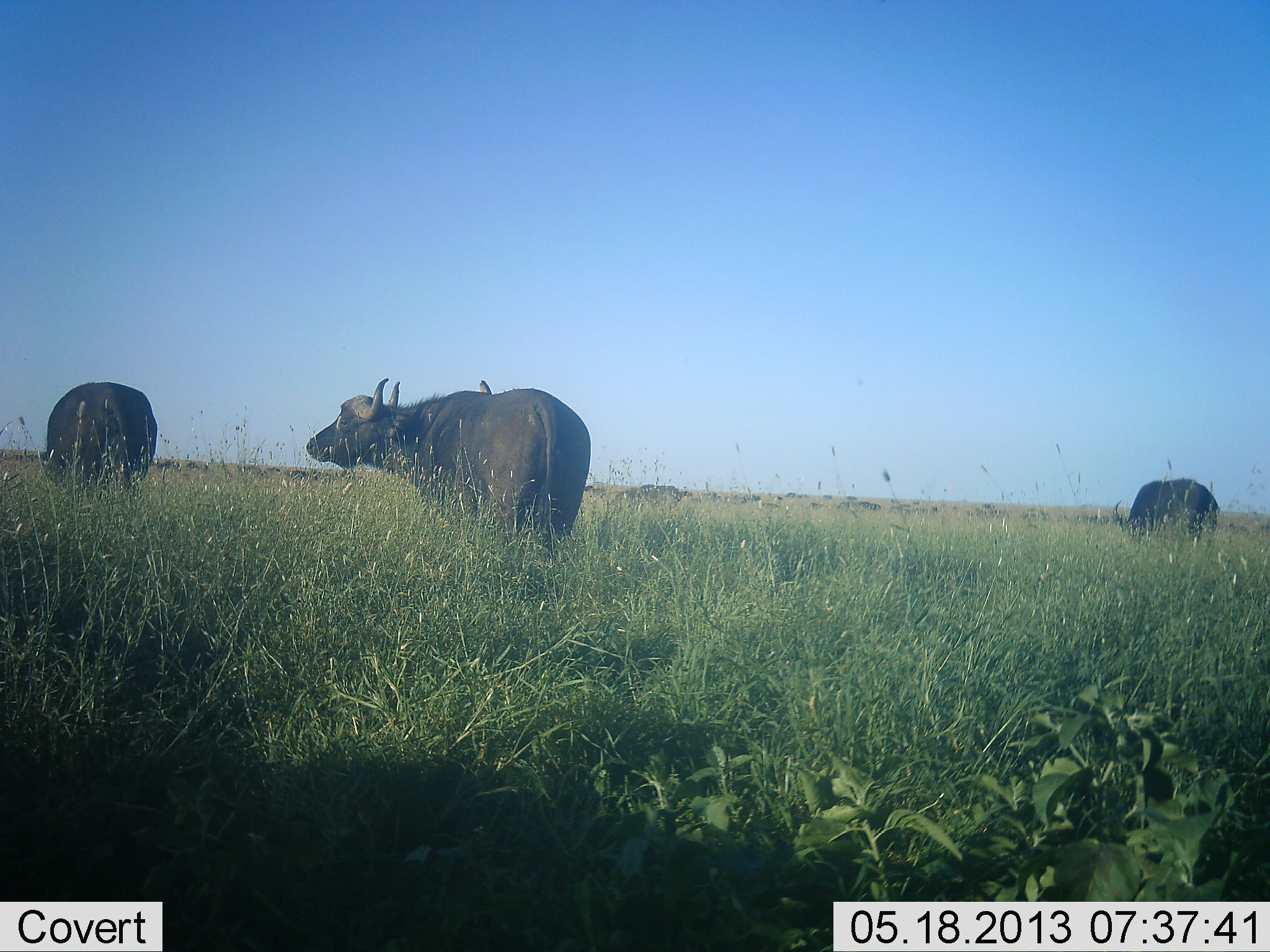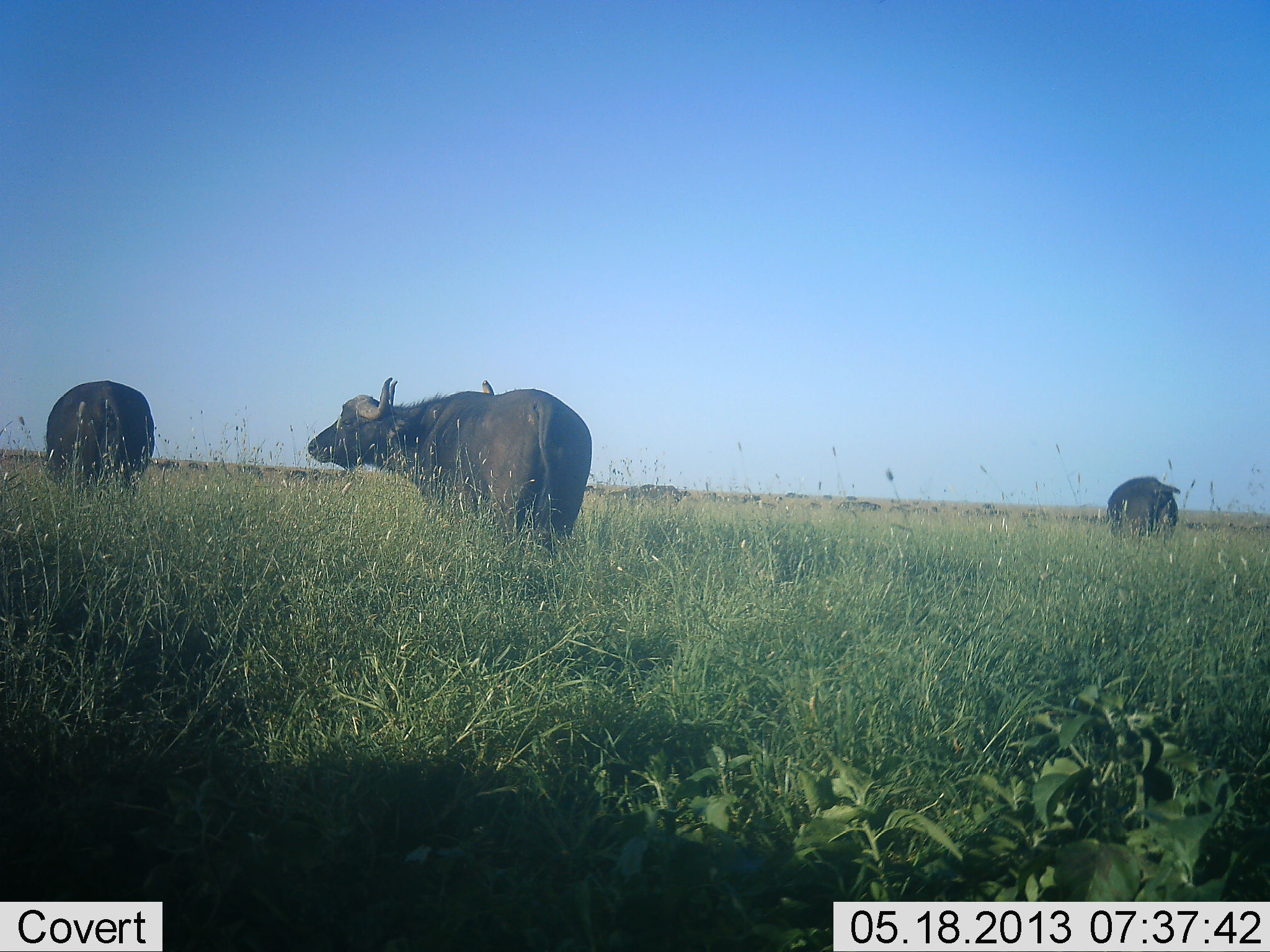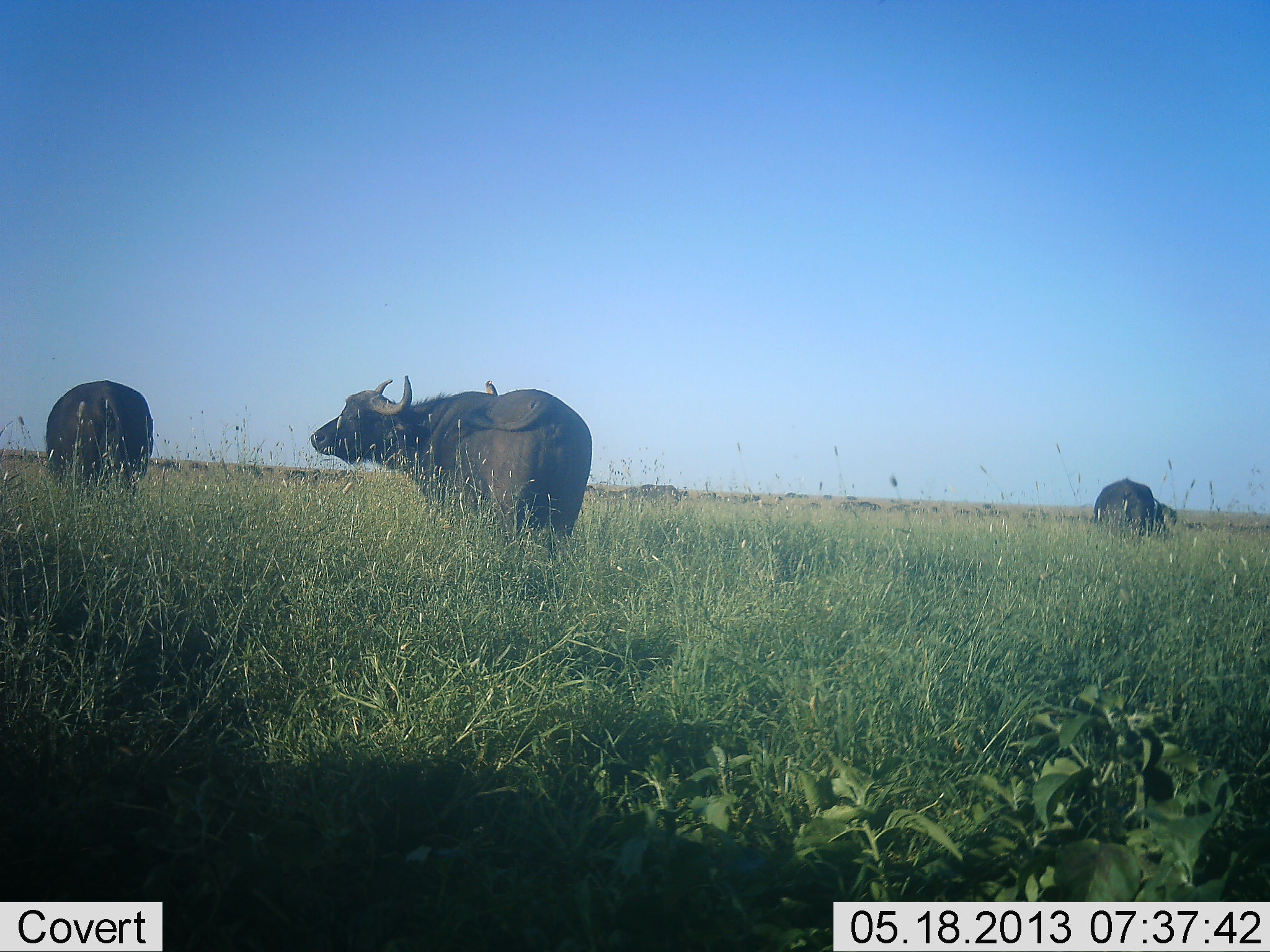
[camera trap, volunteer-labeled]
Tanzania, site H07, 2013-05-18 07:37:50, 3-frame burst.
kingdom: Animalia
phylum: Chordata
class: Mammalia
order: Artiodactyla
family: Bovidae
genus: Syncerus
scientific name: Syncerus caffer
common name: cape buffalo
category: buffalo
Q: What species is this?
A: Buffalo (cape buffalo) (Syncerus caffer).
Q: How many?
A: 3.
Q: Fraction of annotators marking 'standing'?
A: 65%.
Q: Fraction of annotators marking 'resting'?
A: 0%.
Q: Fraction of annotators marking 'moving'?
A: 40%.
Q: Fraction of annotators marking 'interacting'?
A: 0%.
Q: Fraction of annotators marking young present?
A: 0%.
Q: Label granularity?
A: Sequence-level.